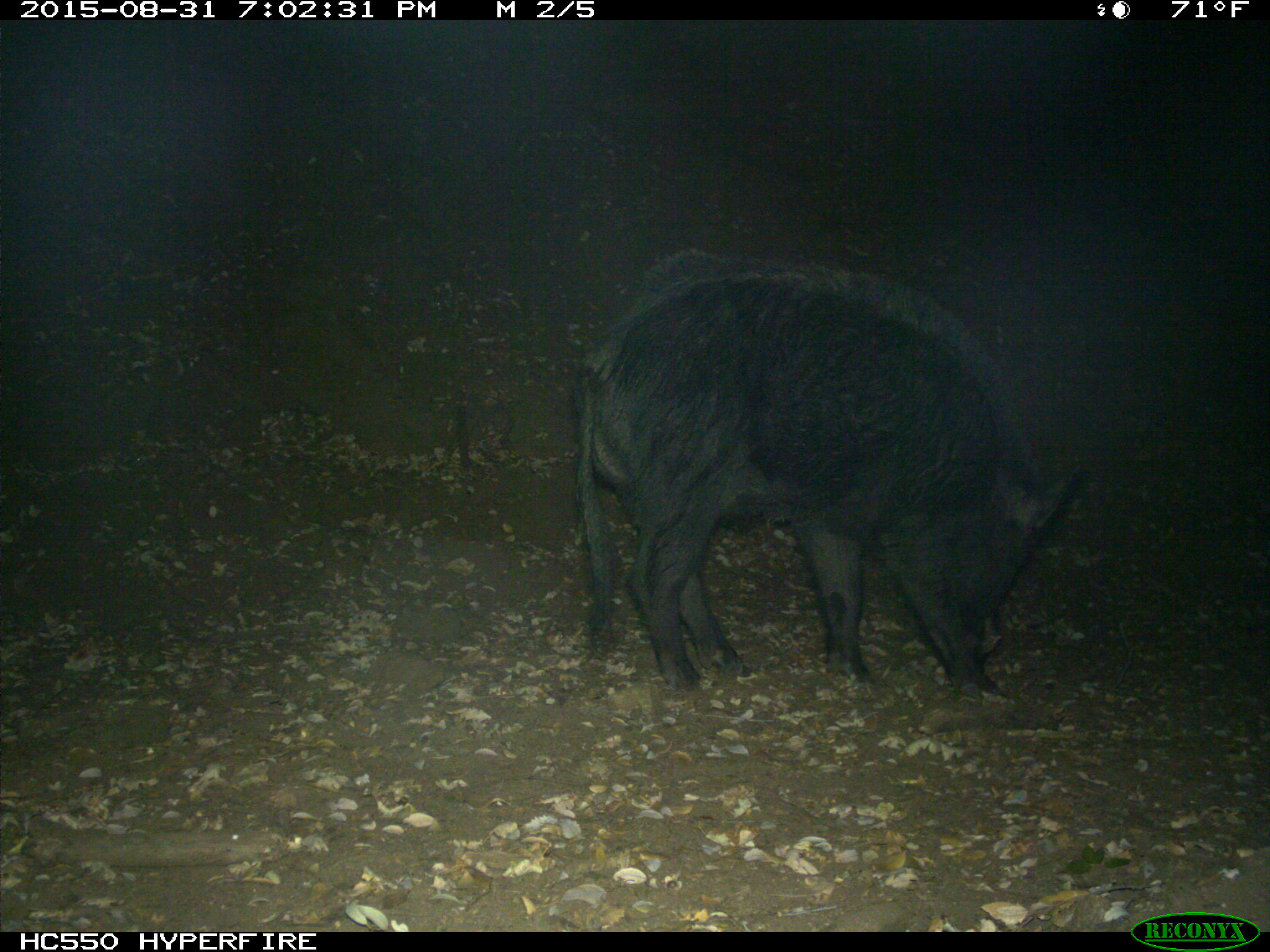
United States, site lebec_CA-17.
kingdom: Animalia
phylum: Chordata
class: Mammalia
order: Artiodactyla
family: Suidae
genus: Sus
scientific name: Sus scrofa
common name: wild boar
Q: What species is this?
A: Sus scrofa (wild boar).